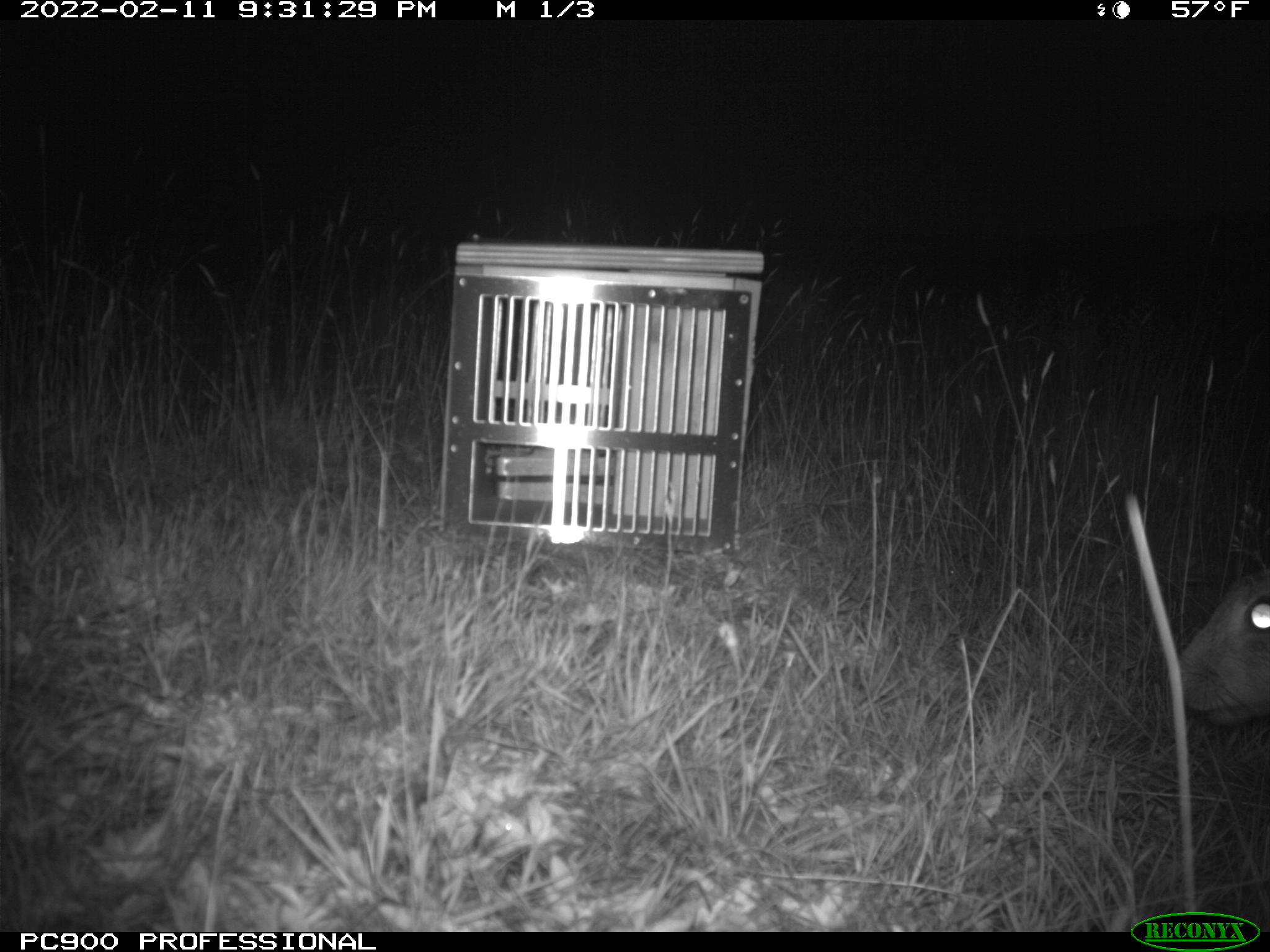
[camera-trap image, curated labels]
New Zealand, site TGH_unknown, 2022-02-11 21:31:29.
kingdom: Animalia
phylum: Chordata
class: Mammalia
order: Lagomorpha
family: Leporidae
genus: Lepus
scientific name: Lepus europaeus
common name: brown hare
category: hare